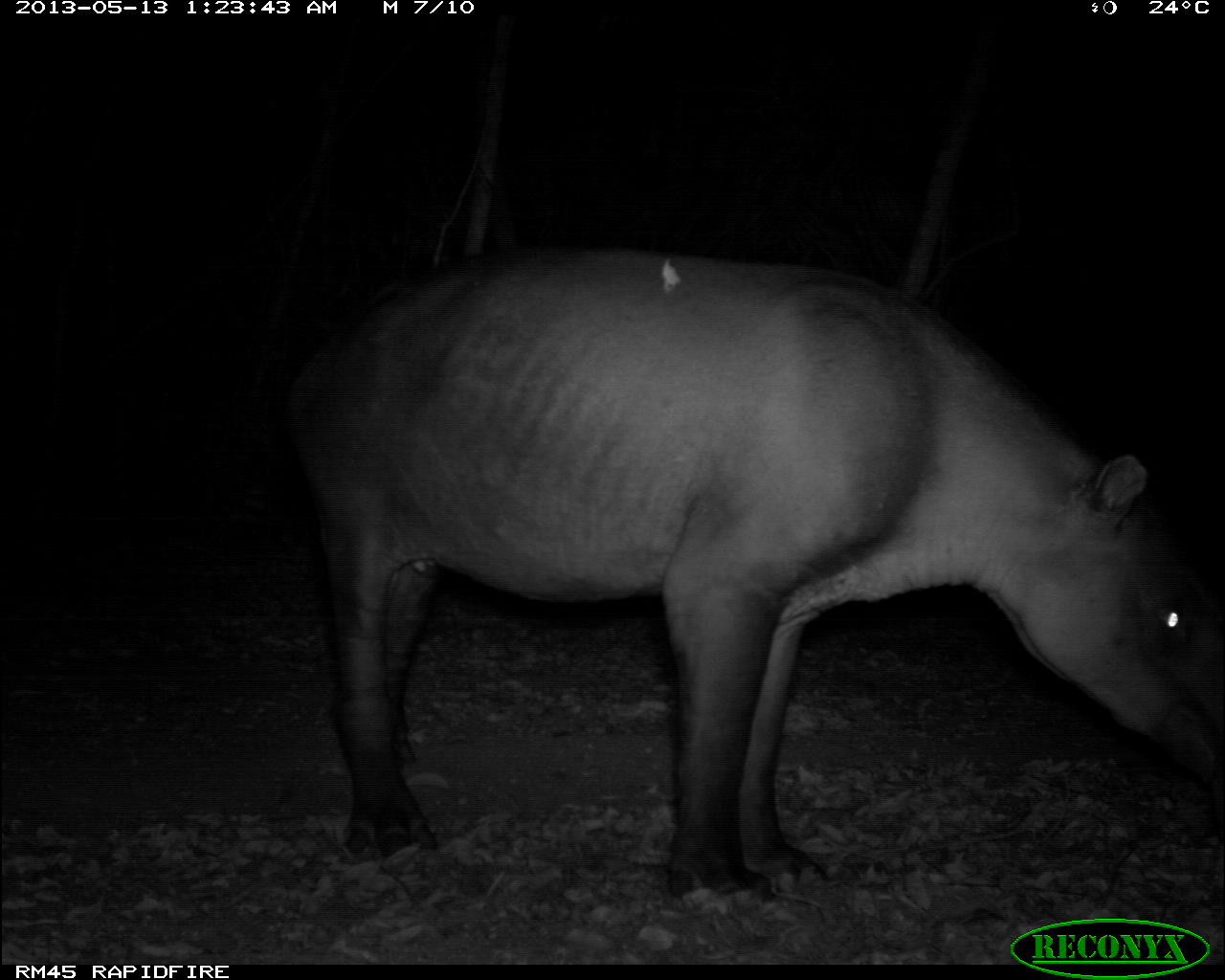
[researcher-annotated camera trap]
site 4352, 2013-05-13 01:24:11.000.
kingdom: Animalia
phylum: Chordata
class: Mammalia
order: Perissodactyla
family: Tapiridae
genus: Tapirus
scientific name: Tapirus bairdii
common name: baird's tapir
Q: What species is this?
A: Tapirus bairdii (baird's tapir).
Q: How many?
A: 2.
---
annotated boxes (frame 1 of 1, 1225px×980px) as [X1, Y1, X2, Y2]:
tapirus bairdii: [282, 244, 1225, 911]